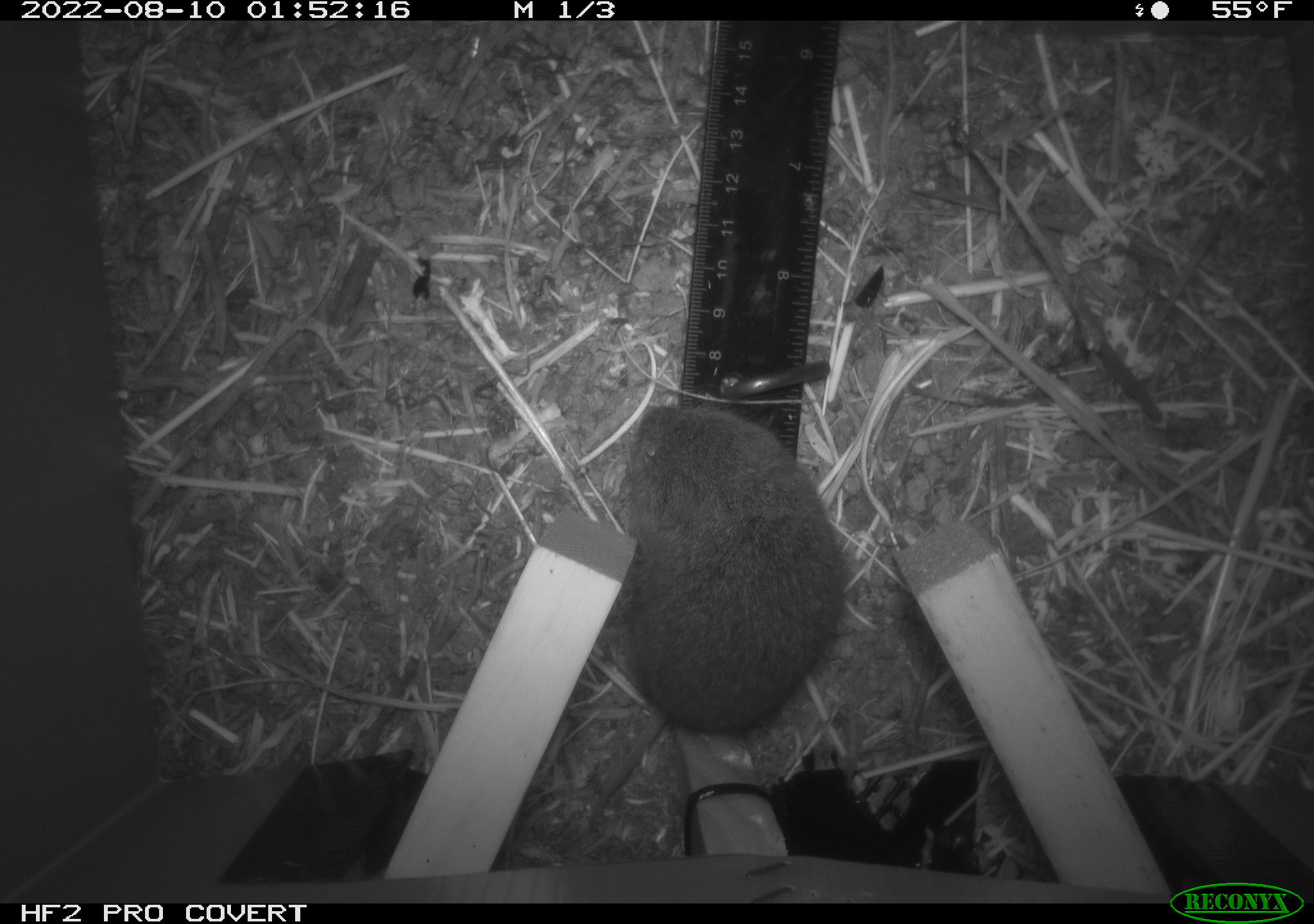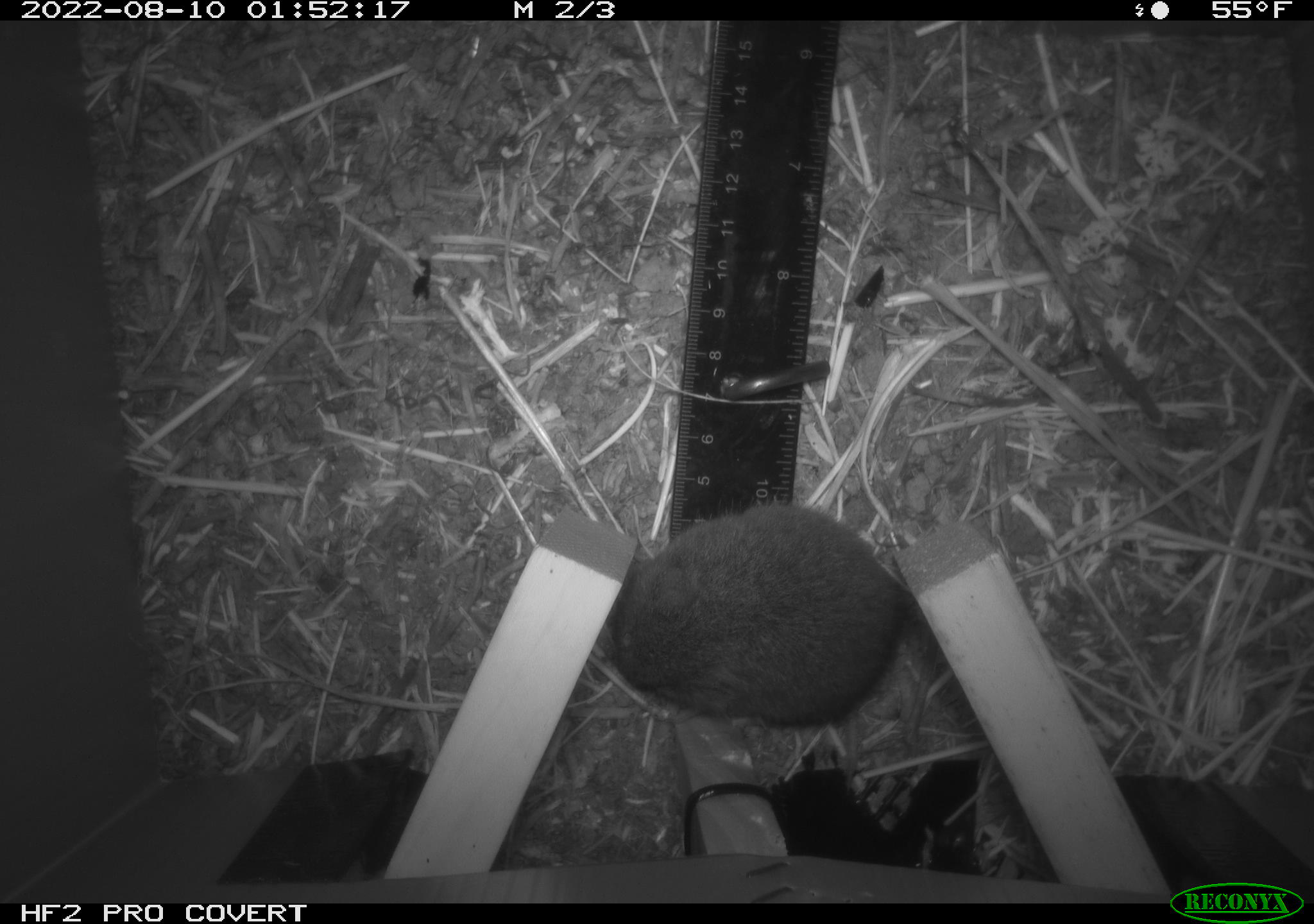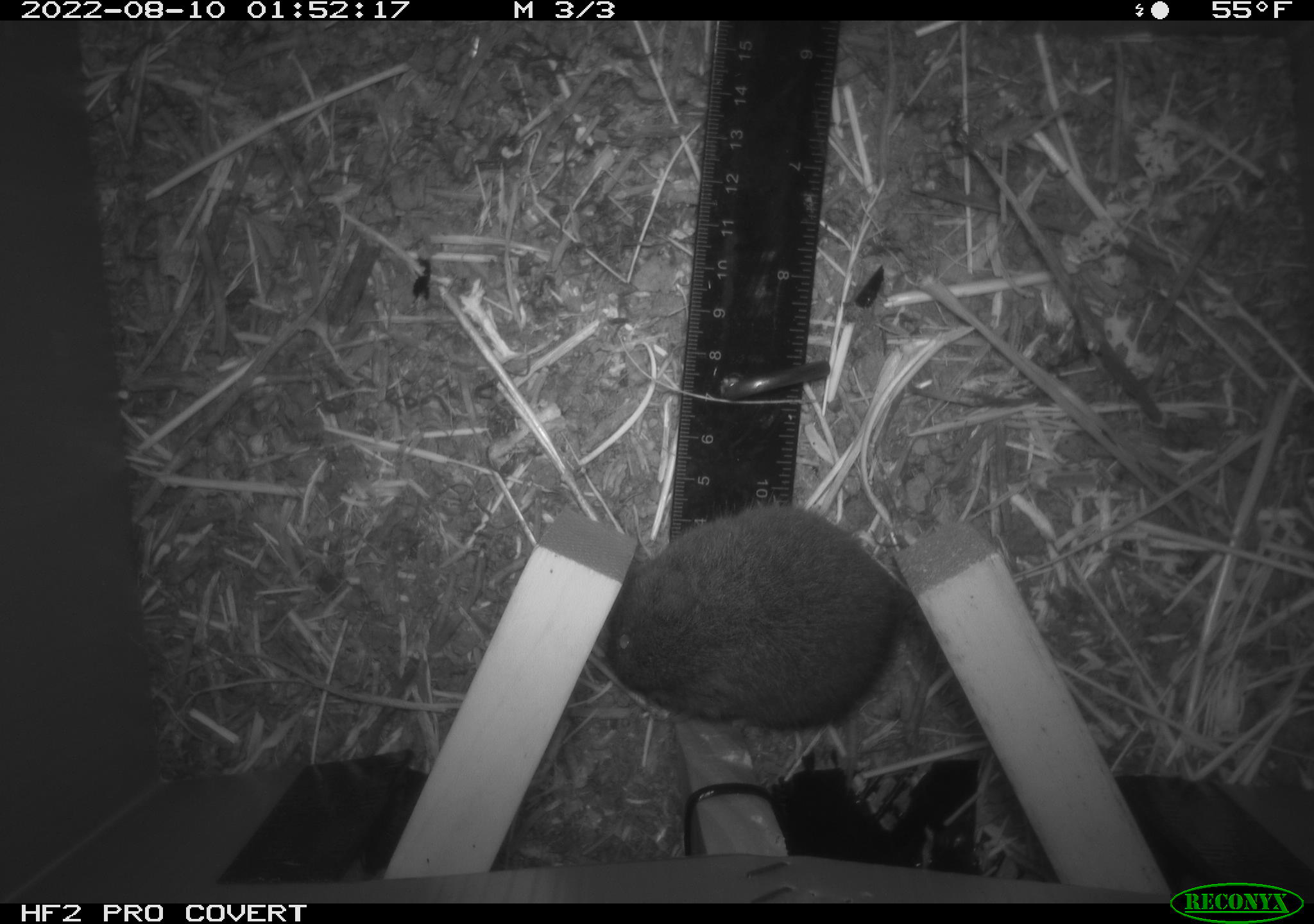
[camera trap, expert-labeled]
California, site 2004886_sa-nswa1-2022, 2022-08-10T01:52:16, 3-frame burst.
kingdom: Animalia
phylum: Chordata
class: Mammalia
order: Rodentia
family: Cricetidae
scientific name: Cricetidae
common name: hamsters, voles, lemmings, and allies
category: cricetidae family